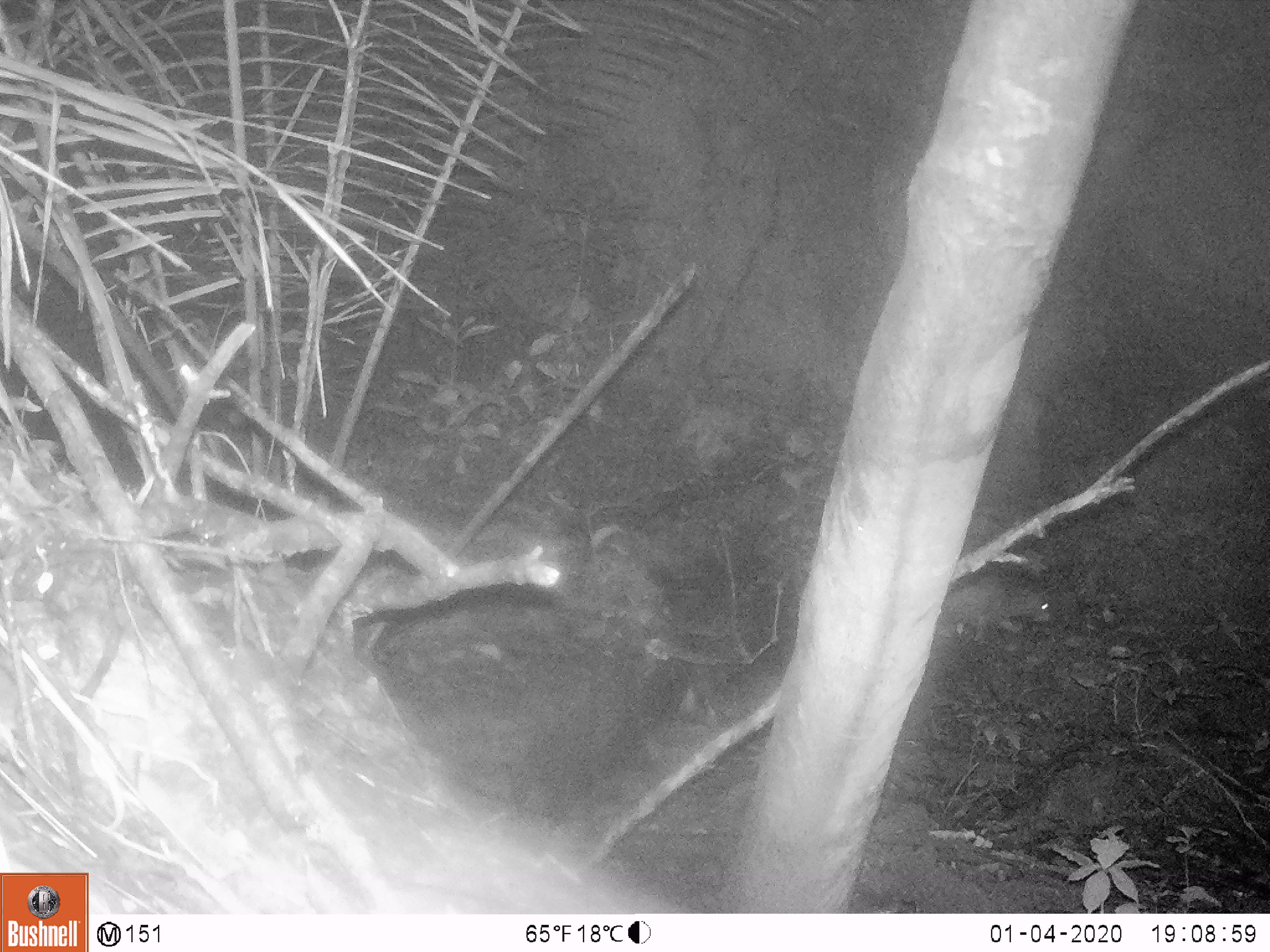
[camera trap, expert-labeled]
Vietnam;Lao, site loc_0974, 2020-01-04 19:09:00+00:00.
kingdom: Animalia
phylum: Chordata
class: Mammalia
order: Rodentia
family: Hystricidae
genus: Atherurus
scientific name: Atherurus macrourus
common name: asiatic brush-tailed porcupine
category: asiatic brush tailed porcupine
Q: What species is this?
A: Asiatic brush tailed porcupine (asiatic brush-tailed porcupine) (Atherurus macrourus).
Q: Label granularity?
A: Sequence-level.